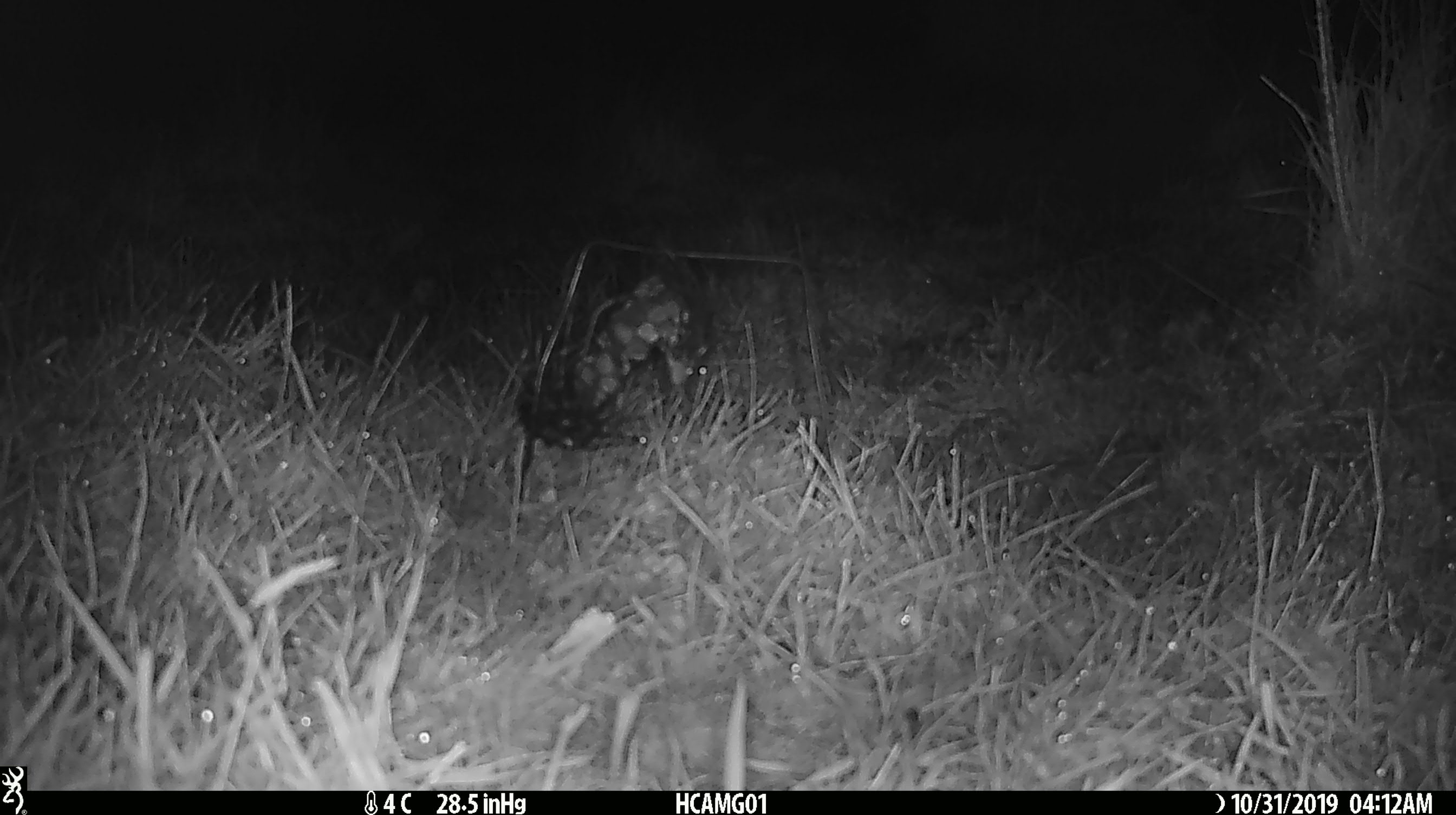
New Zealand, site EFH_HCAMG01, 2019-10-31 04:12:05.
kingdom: Animalia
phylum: Chordata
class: Mammalia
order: Rodentia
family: Muridae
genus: Mus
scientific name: Mus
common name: mouse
Mouse (Mus).